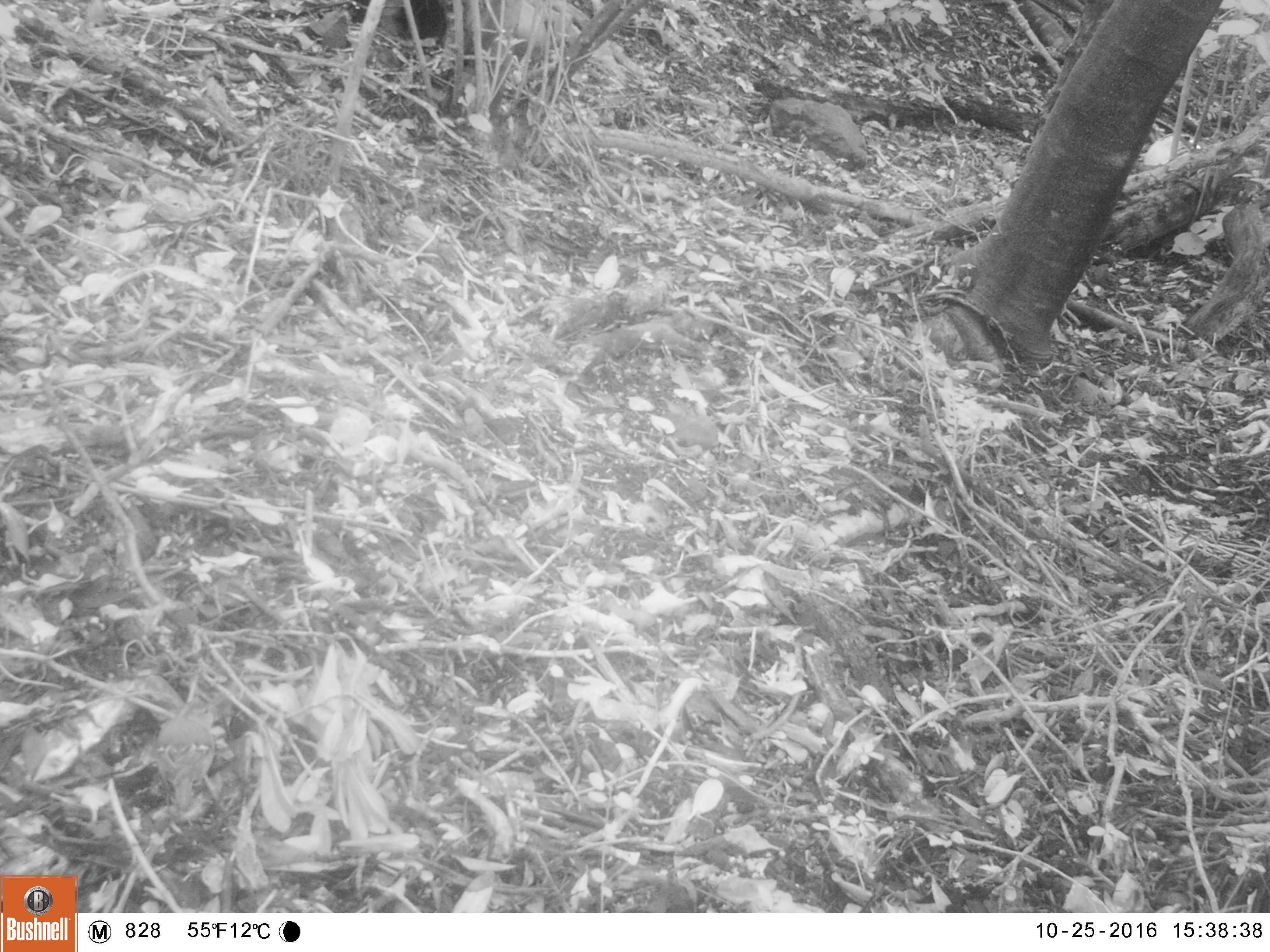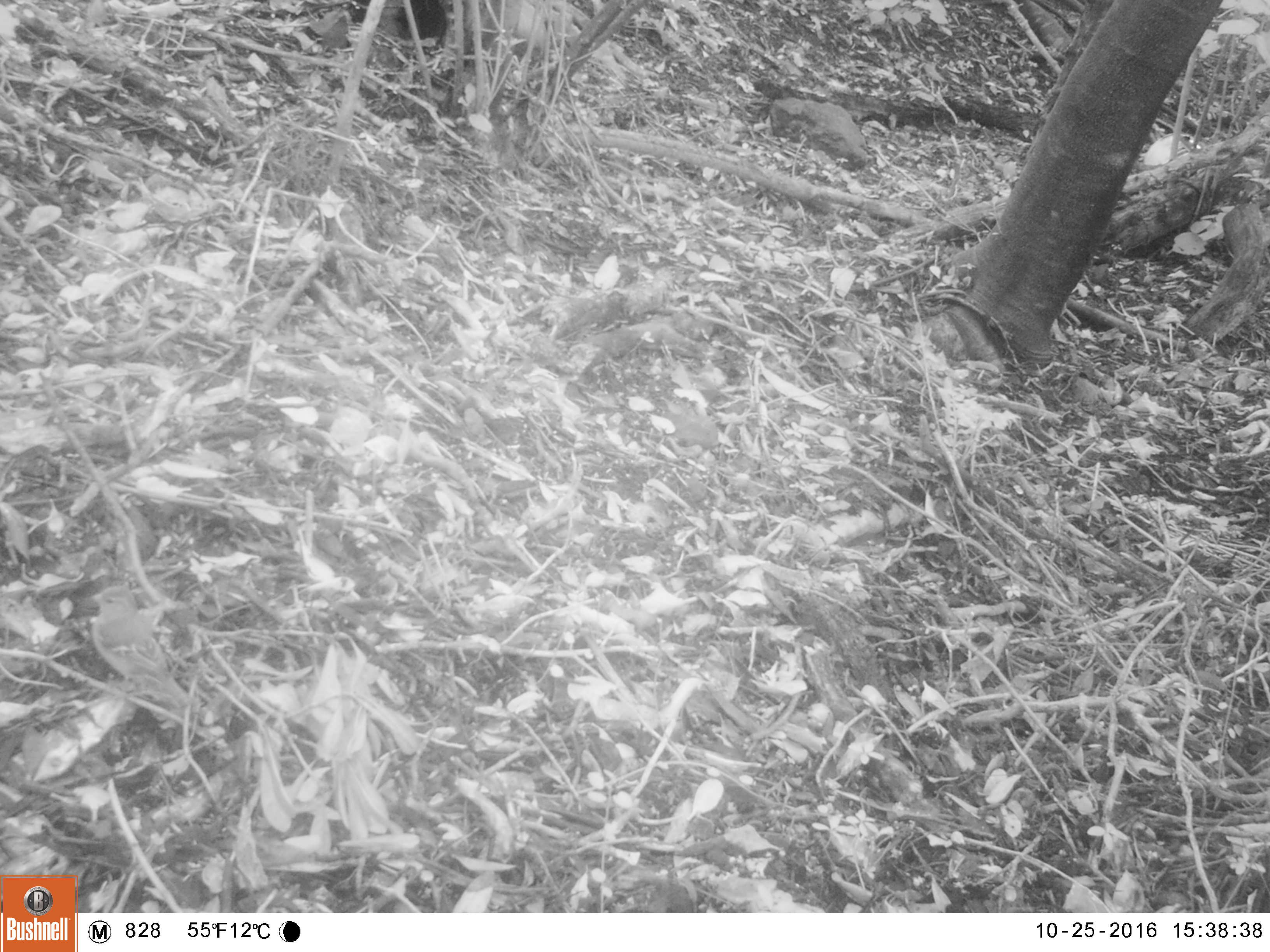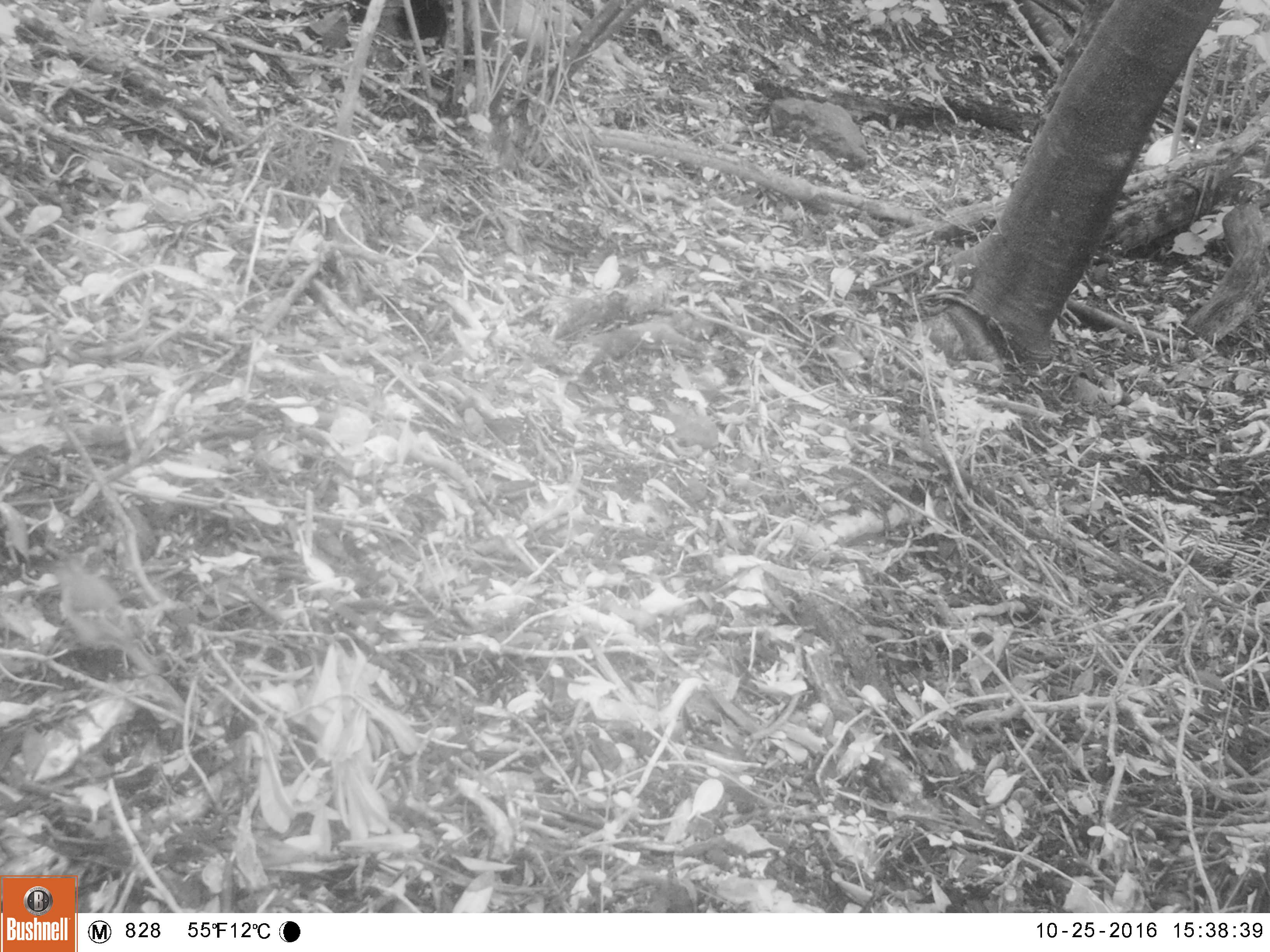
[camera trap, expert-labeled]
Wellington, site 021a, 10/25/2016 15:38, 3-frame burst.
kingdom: Animalia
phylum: Chordata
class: Aves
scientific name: Aves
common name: bird